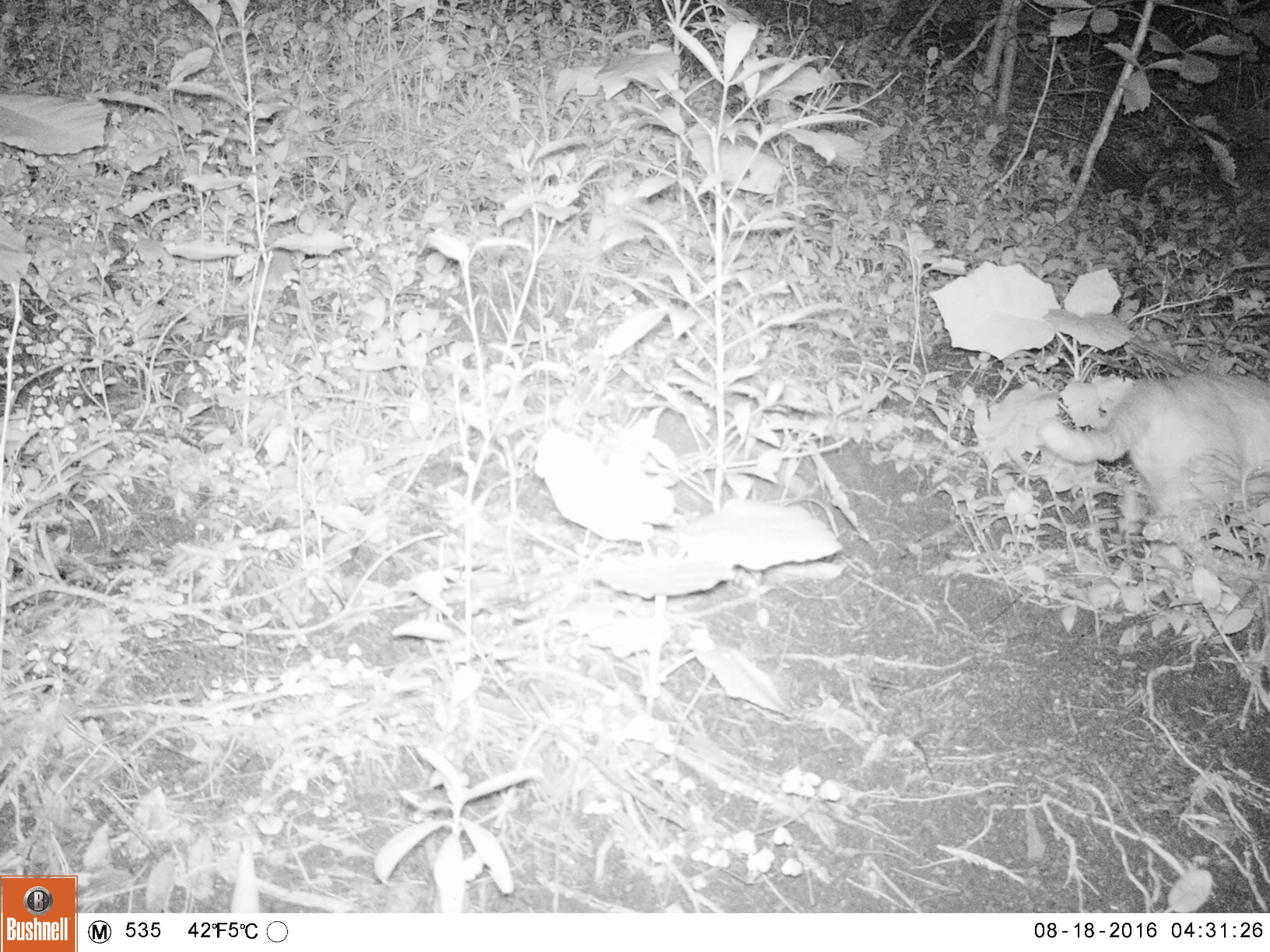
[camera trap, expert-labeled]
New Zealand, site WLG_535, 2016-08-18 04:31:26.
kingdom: Animalia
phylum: Chordata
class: Mammalia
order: Carnivora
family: Felidae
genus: Felis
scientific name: Felis catus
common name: domestic cat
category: cat